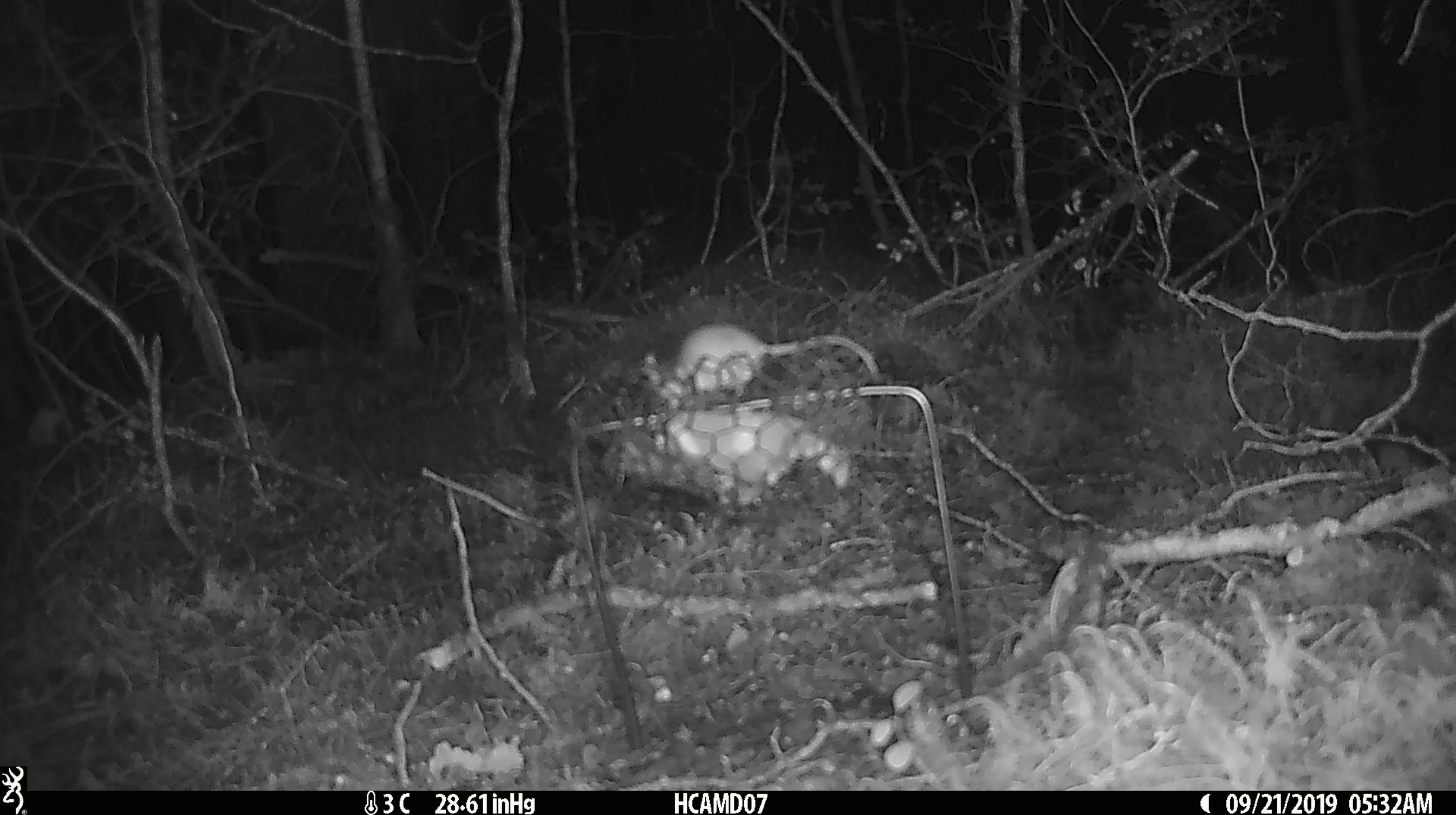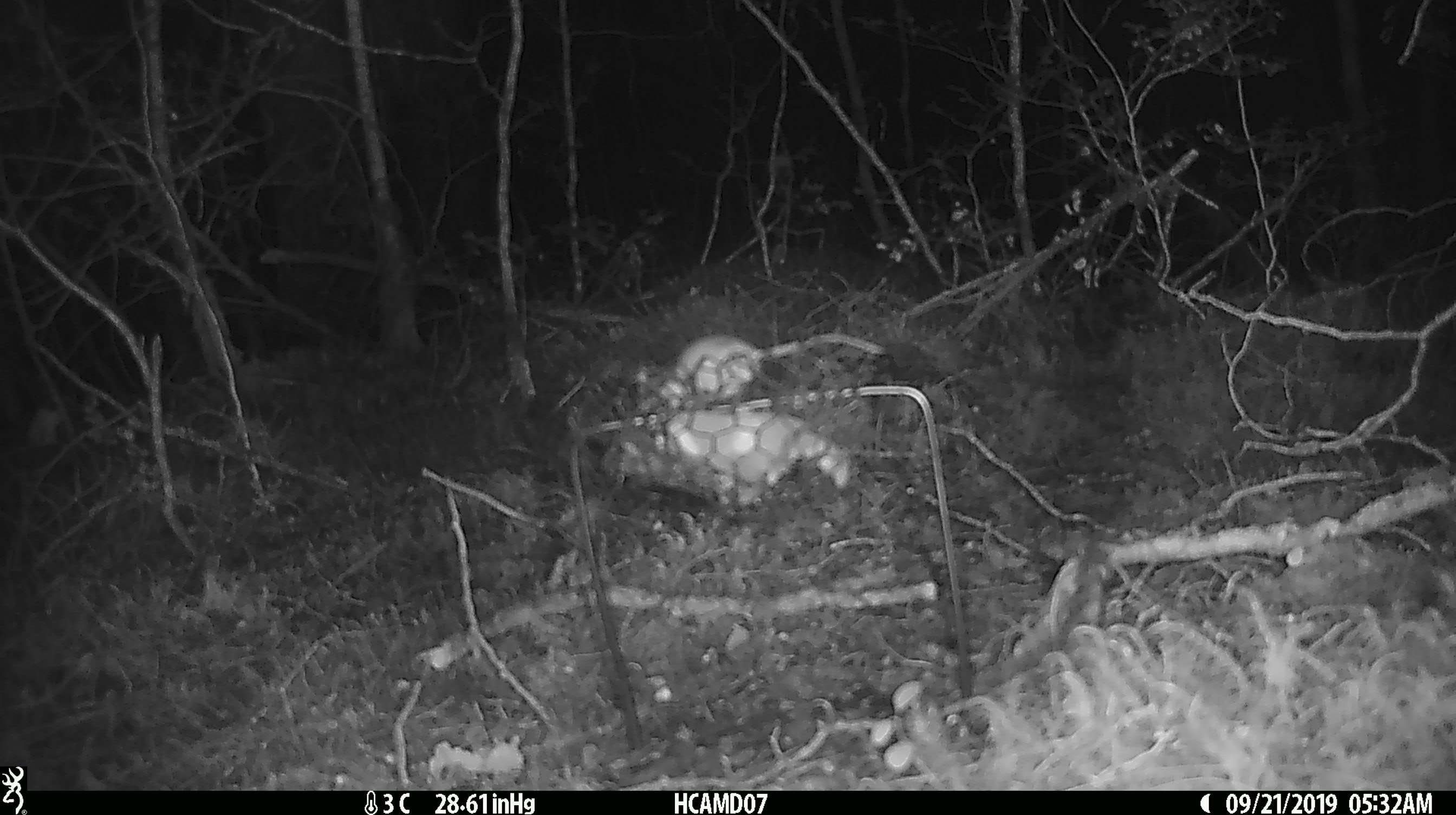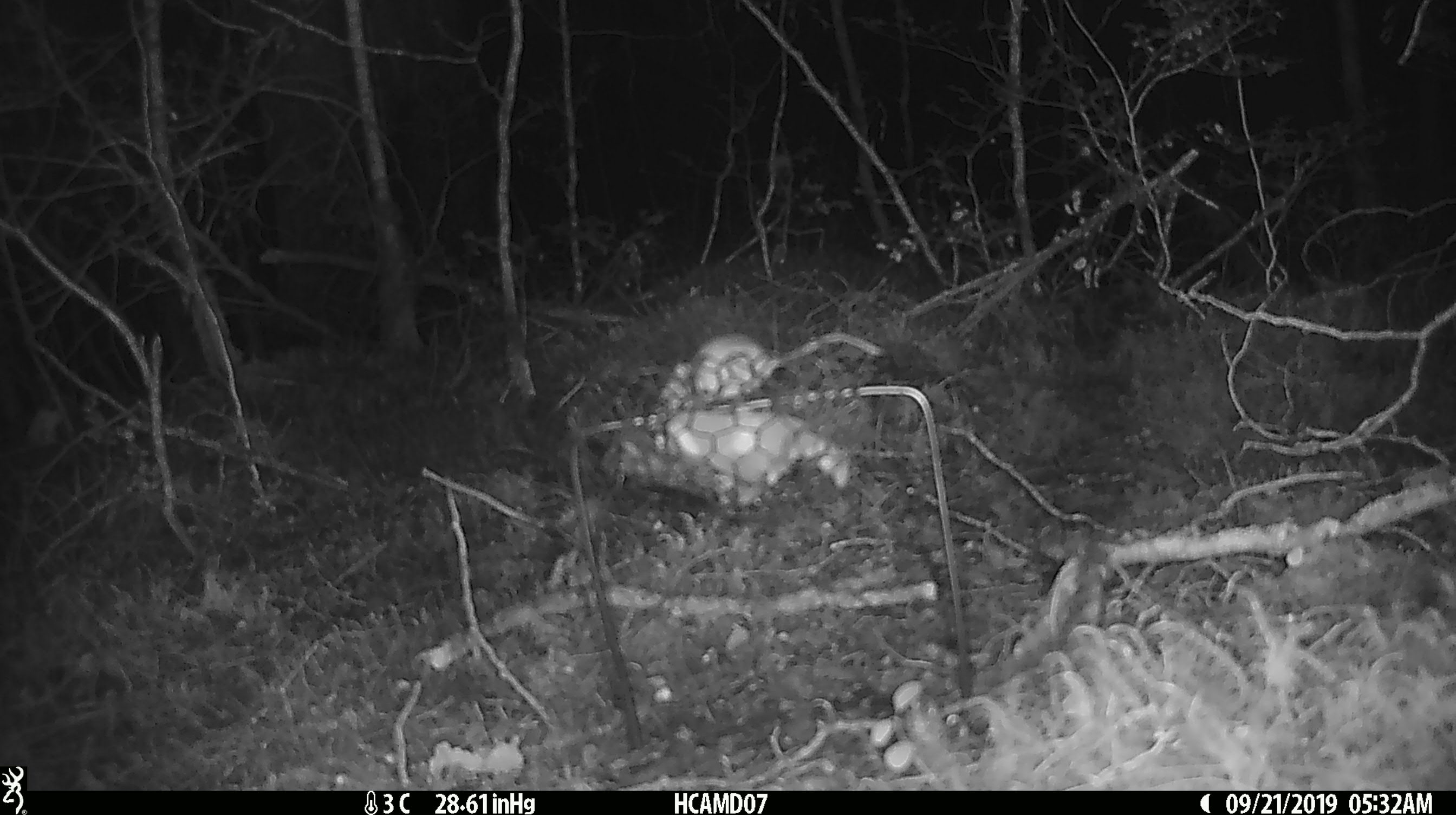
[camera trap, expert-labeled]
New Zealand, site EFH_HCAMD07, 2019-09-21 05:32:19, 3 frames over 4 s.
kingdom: Animalia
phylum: Chordata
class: Mammalia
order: Rodentia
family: Muridae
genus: Mus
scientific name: Mus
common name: mouse